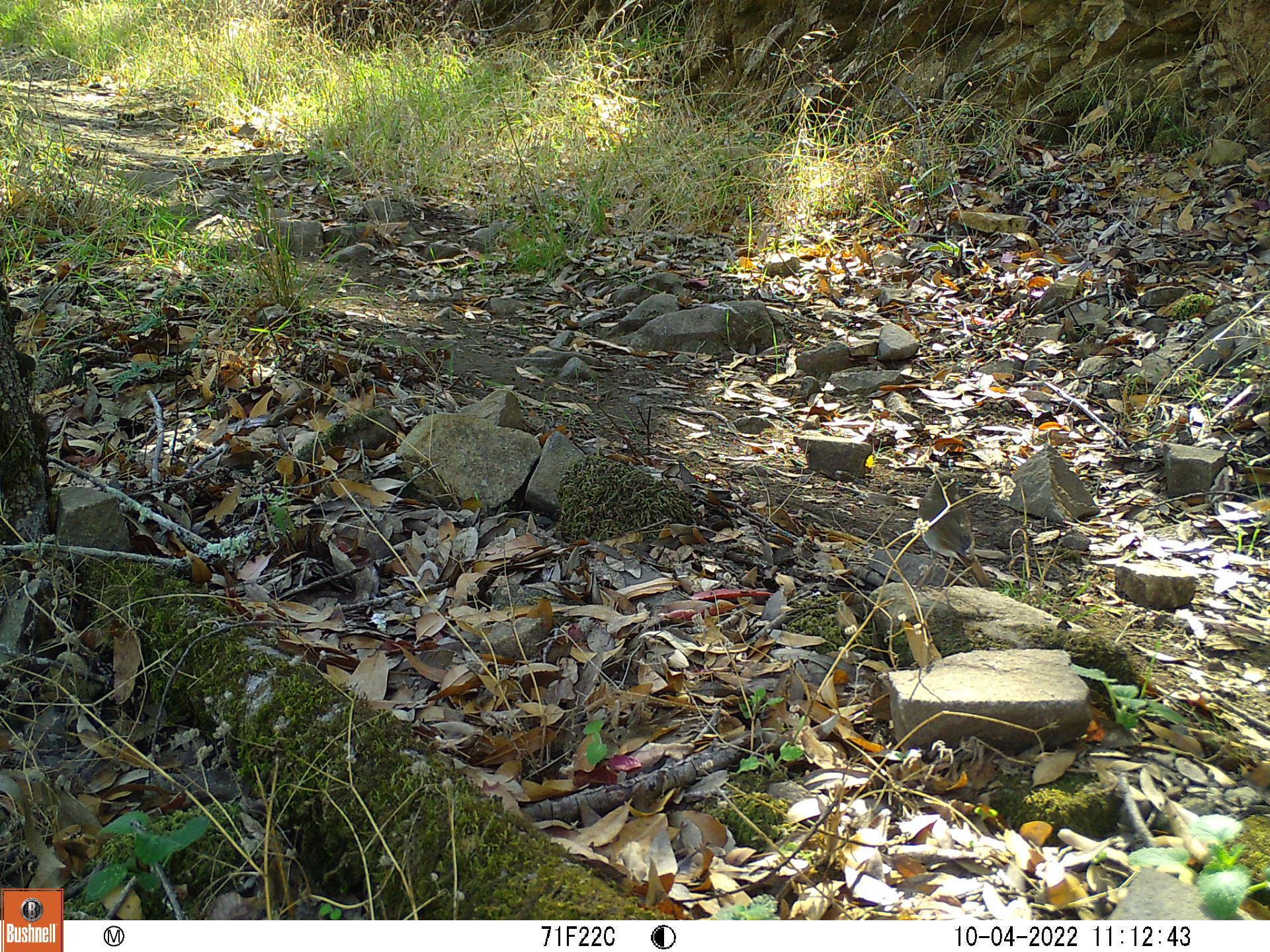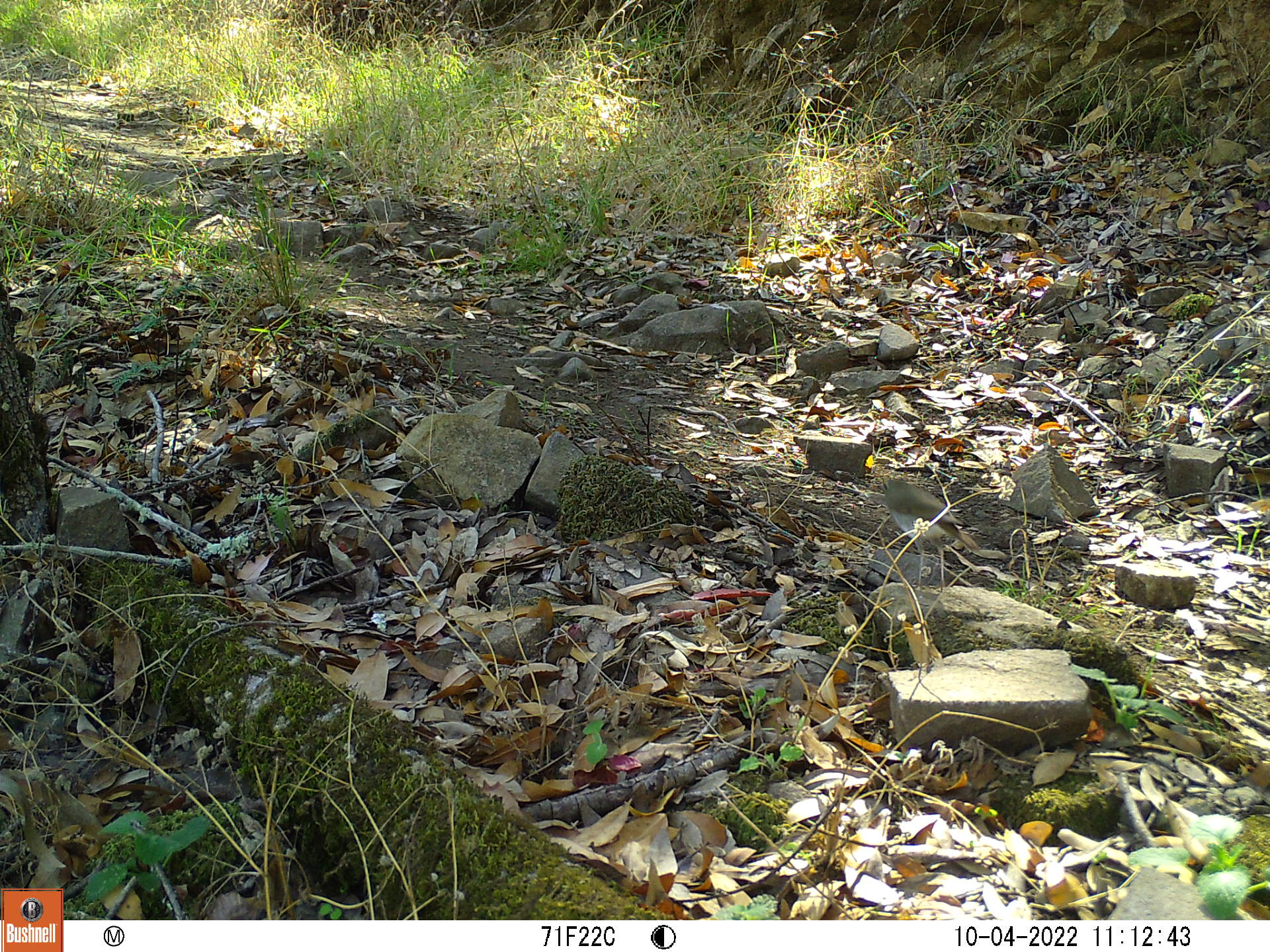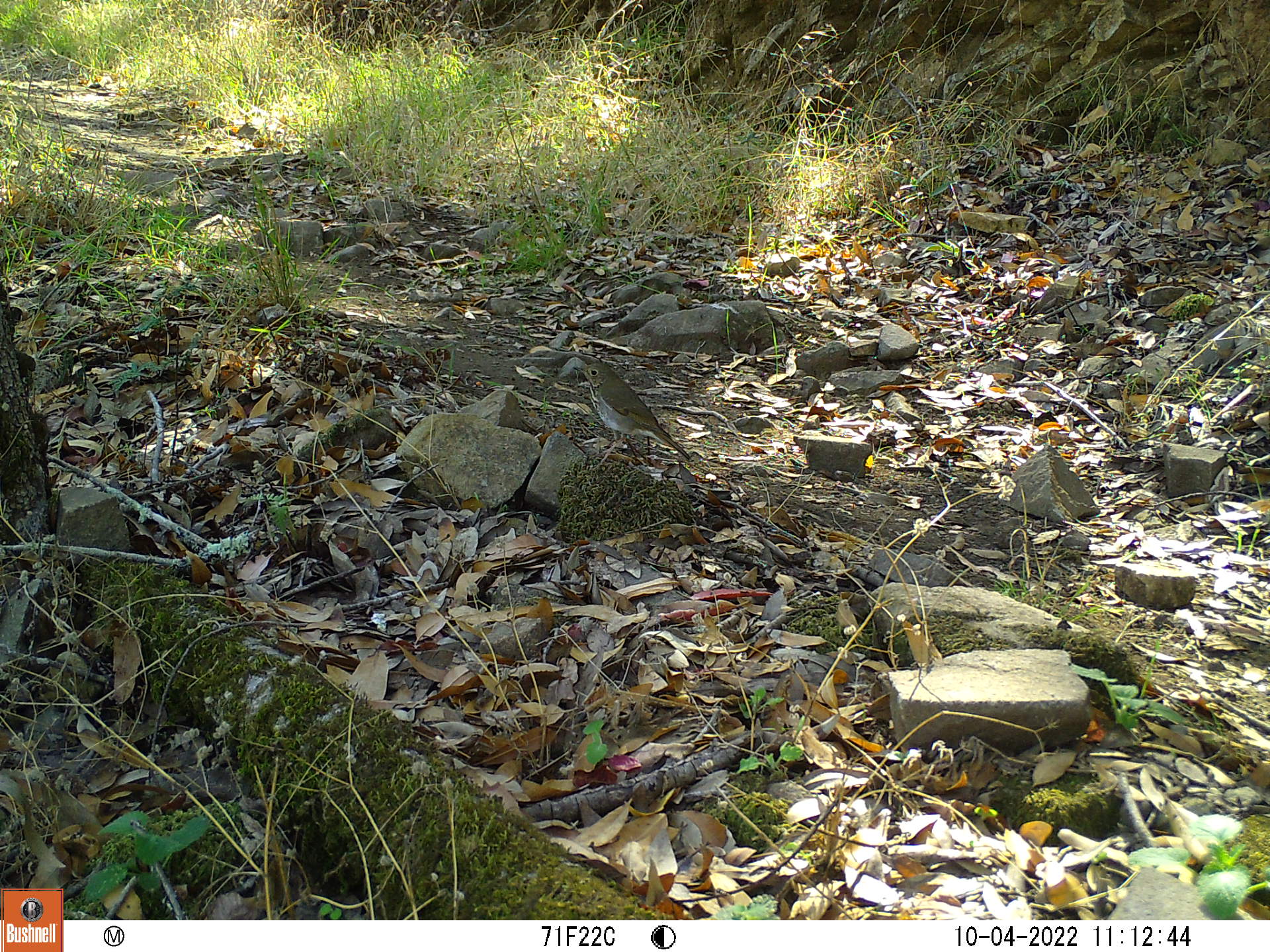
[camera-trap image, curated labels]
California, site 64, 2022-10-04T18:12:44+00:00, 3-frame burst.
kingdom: Animalia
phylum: Chordata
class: Aves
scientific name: Aves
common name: bird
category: unknown bird